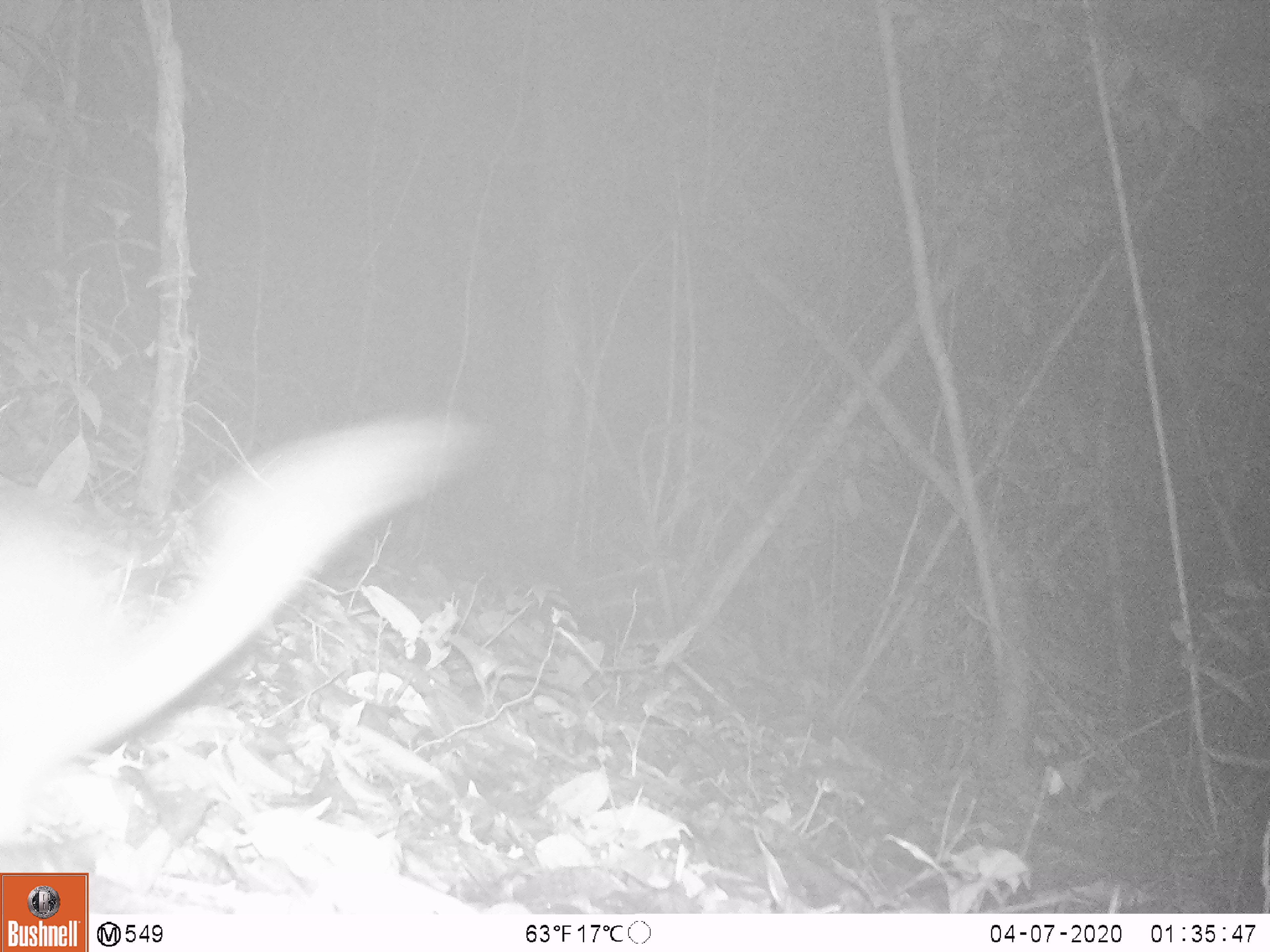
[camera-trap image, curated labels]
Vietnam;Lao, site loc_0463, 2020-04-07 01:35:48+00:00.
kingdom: Animalia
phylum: Chordata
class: Mammalia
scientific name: Mammalia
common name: mammal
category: unidentified small mammal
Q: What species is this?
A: Unidentified small mammal (mammal) (Mammalia).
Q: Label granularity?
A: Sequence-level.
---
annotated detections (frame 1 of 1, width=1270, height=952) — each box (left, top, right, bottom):
unidentified small mammal: (0, 404, 488, 805)